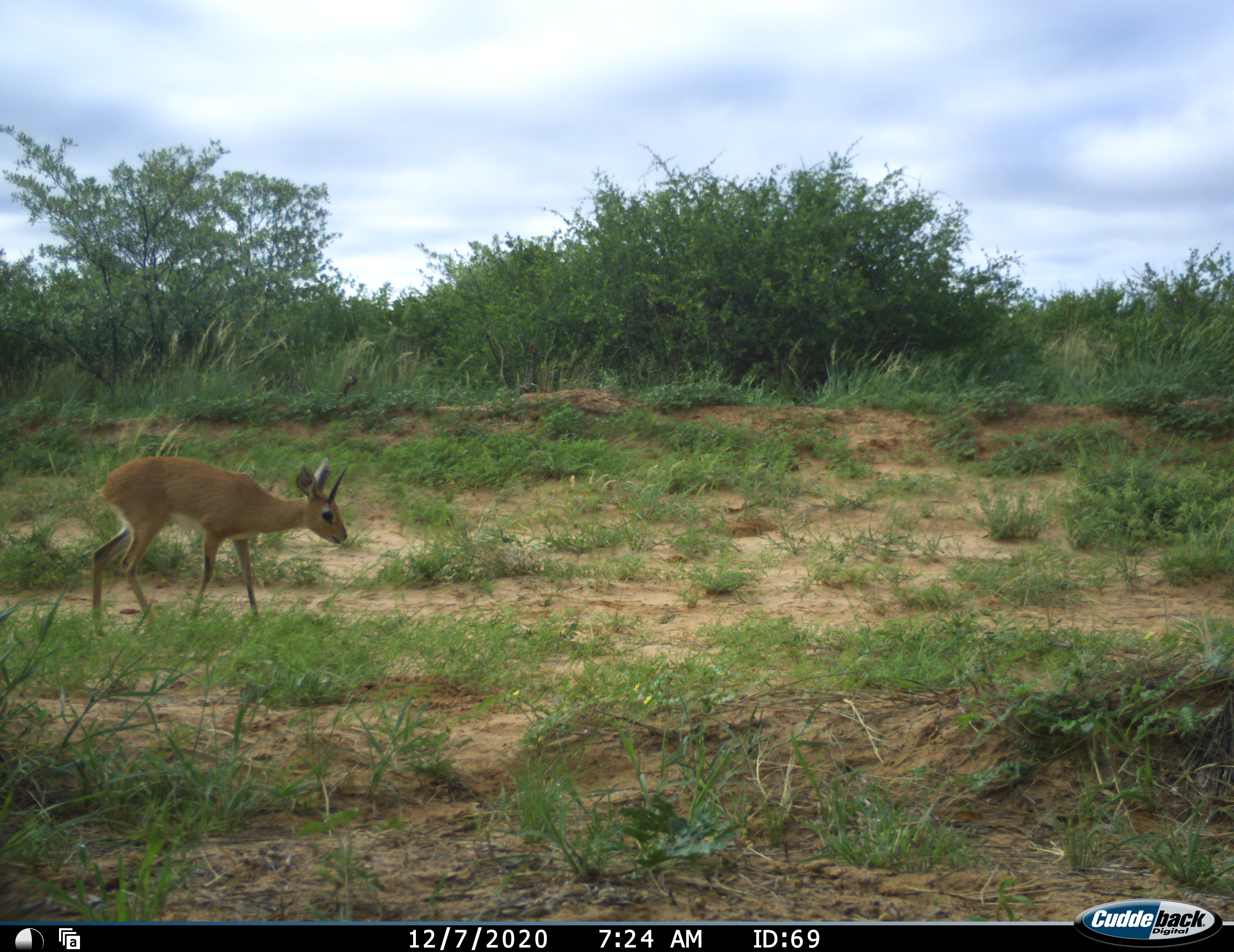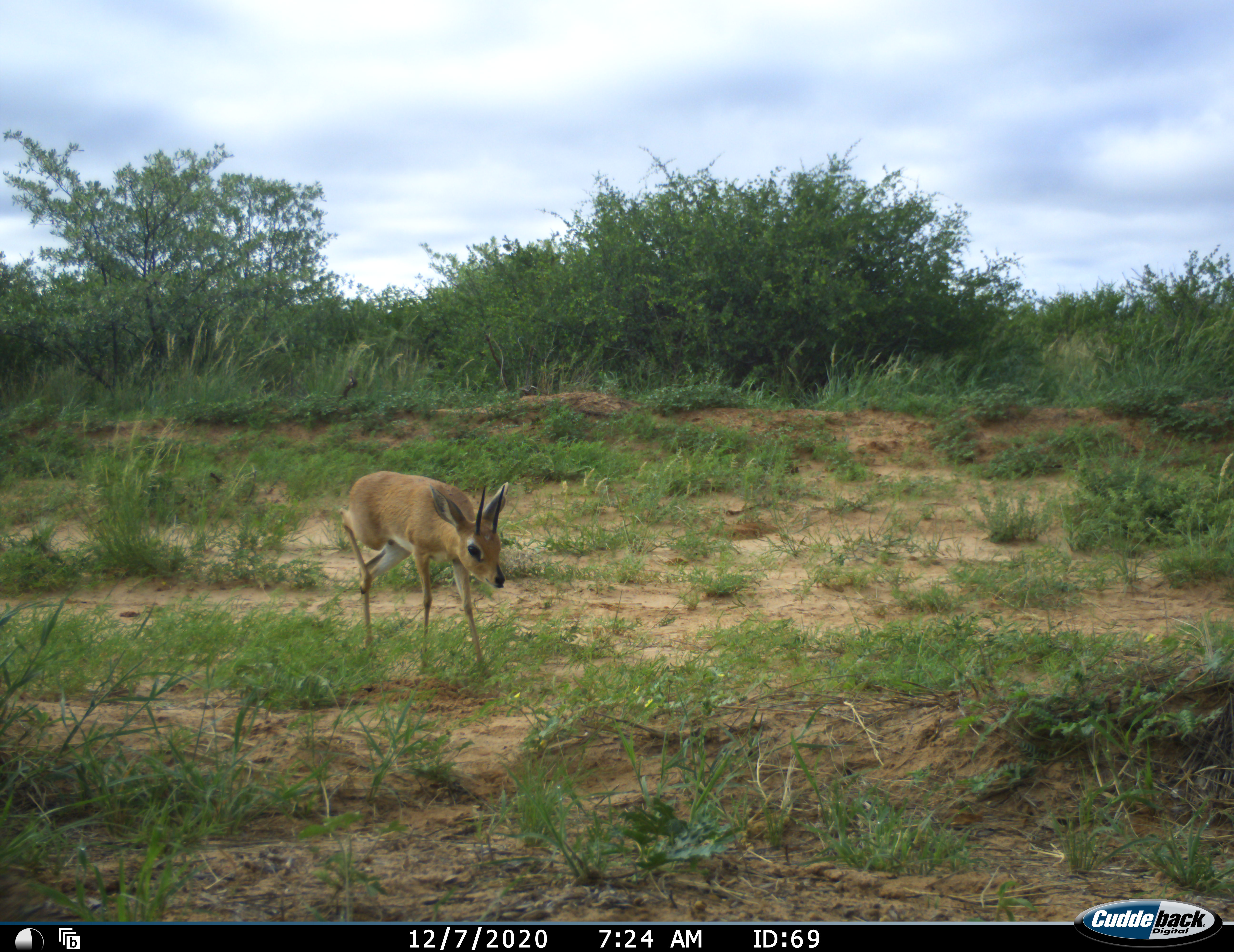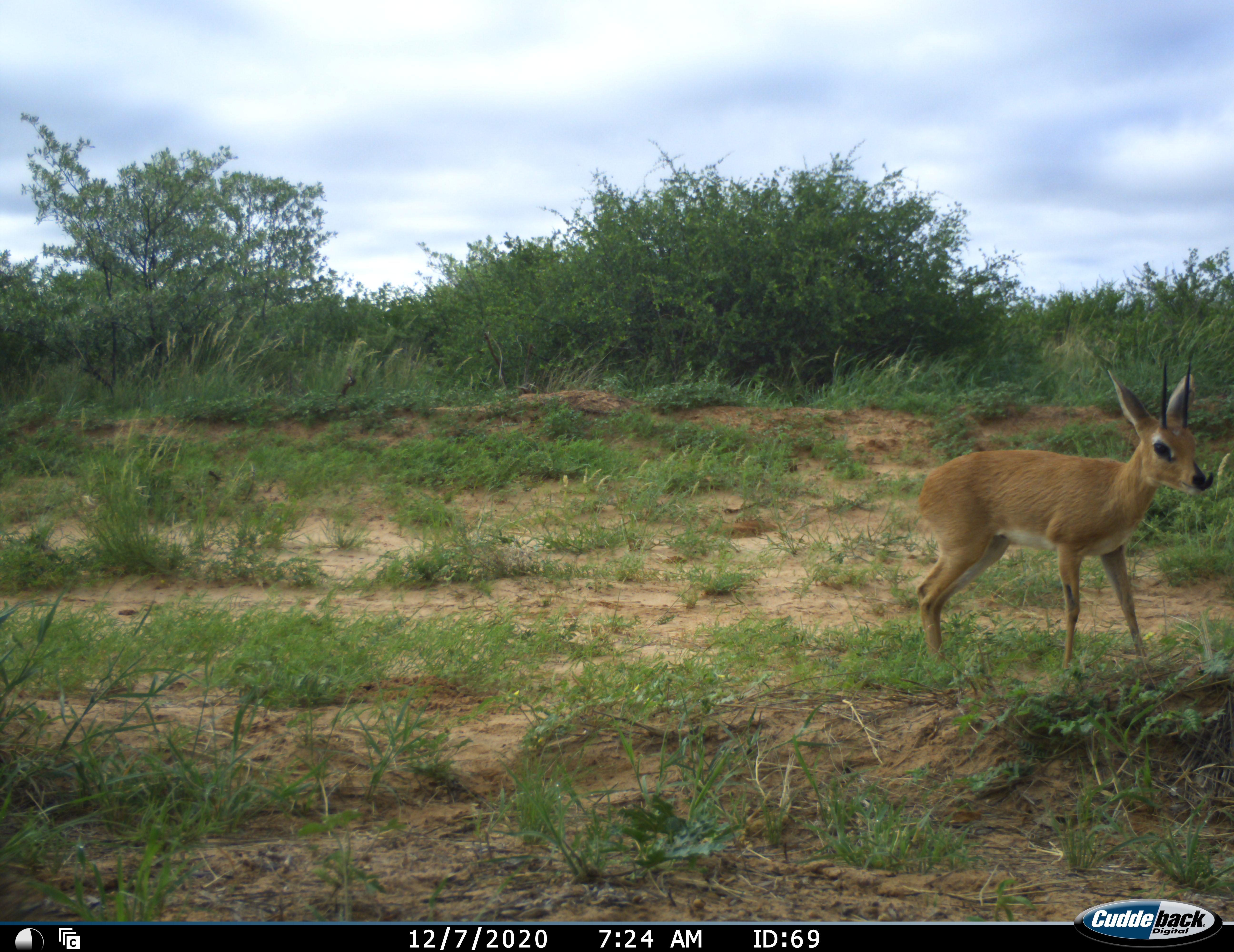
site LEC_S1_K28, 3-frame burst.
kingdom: Animalia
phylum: Chordata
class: Mammalia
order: Artiodactyla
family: Bovidae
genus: Raphicerus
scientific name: Raphicerus campestris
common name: steenbok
Steenbok (Raphicerus campestris), count 1. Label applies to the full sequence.